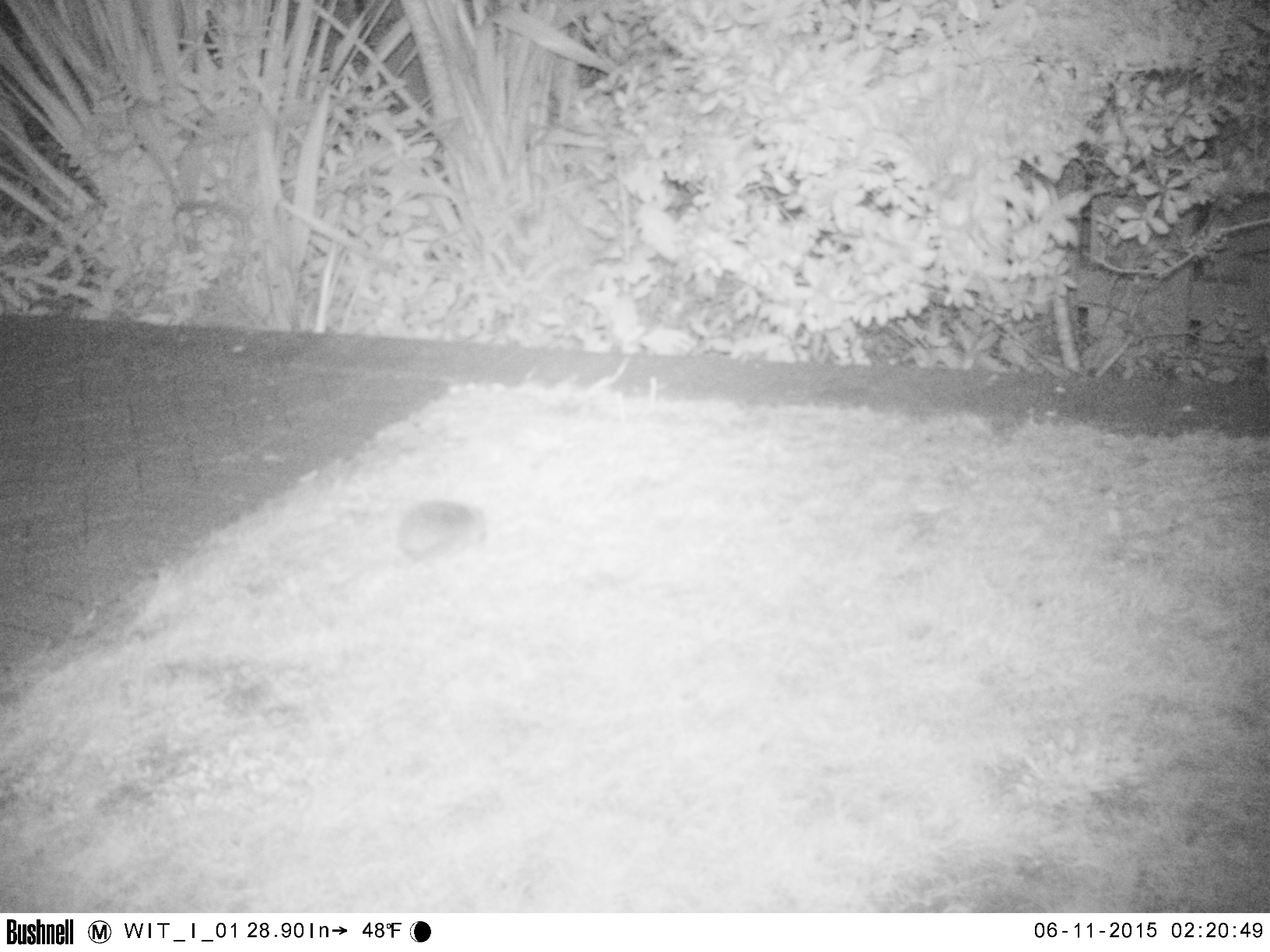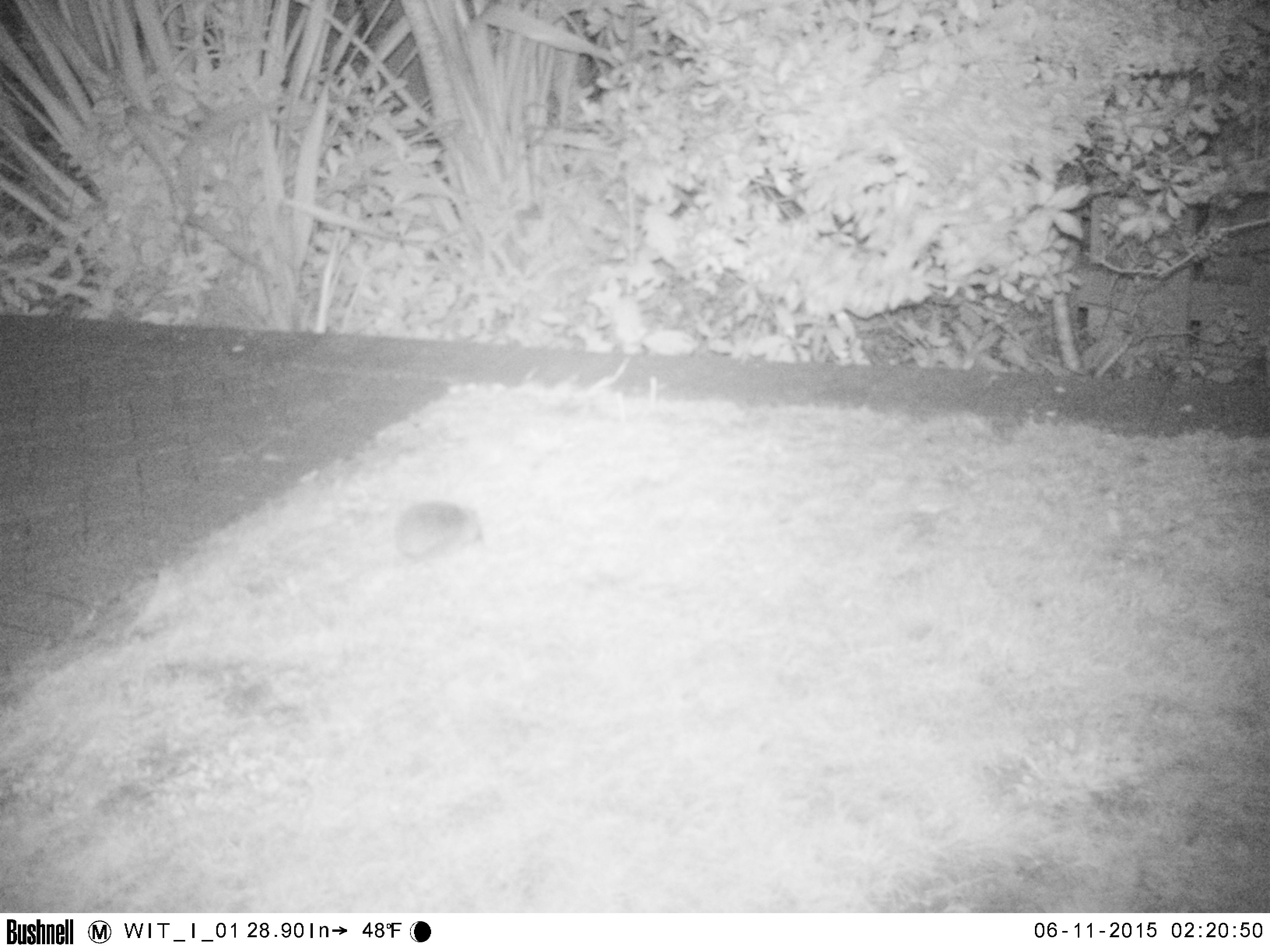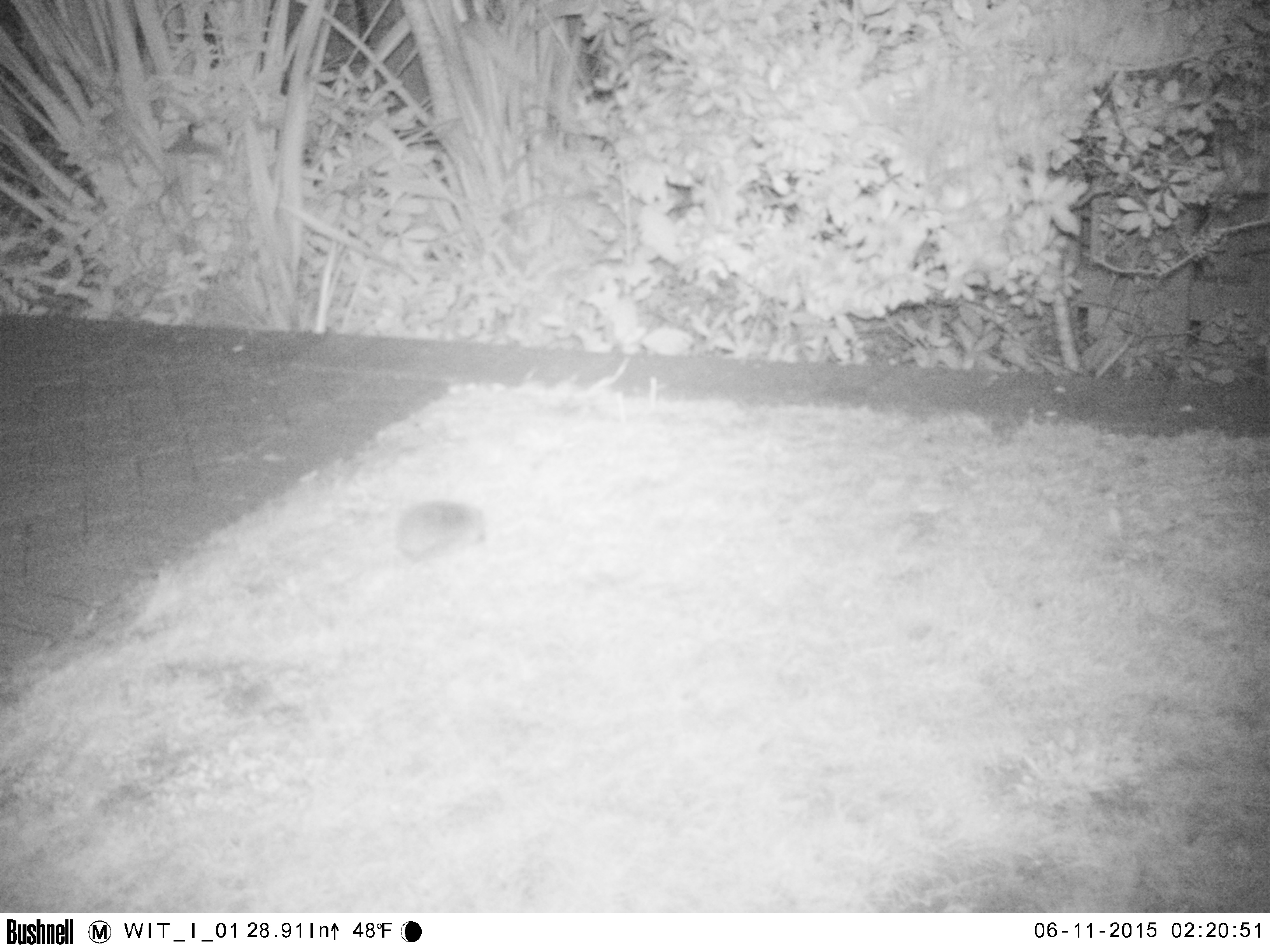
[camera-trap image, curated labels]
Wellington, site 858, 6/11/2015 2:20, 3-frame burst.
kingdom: Animalia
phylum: Chordata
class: Mammalia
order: Eulipotyphla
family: Erinaceidae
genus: Erinaceus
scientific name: Erinaceus europaeus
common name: hedgehog